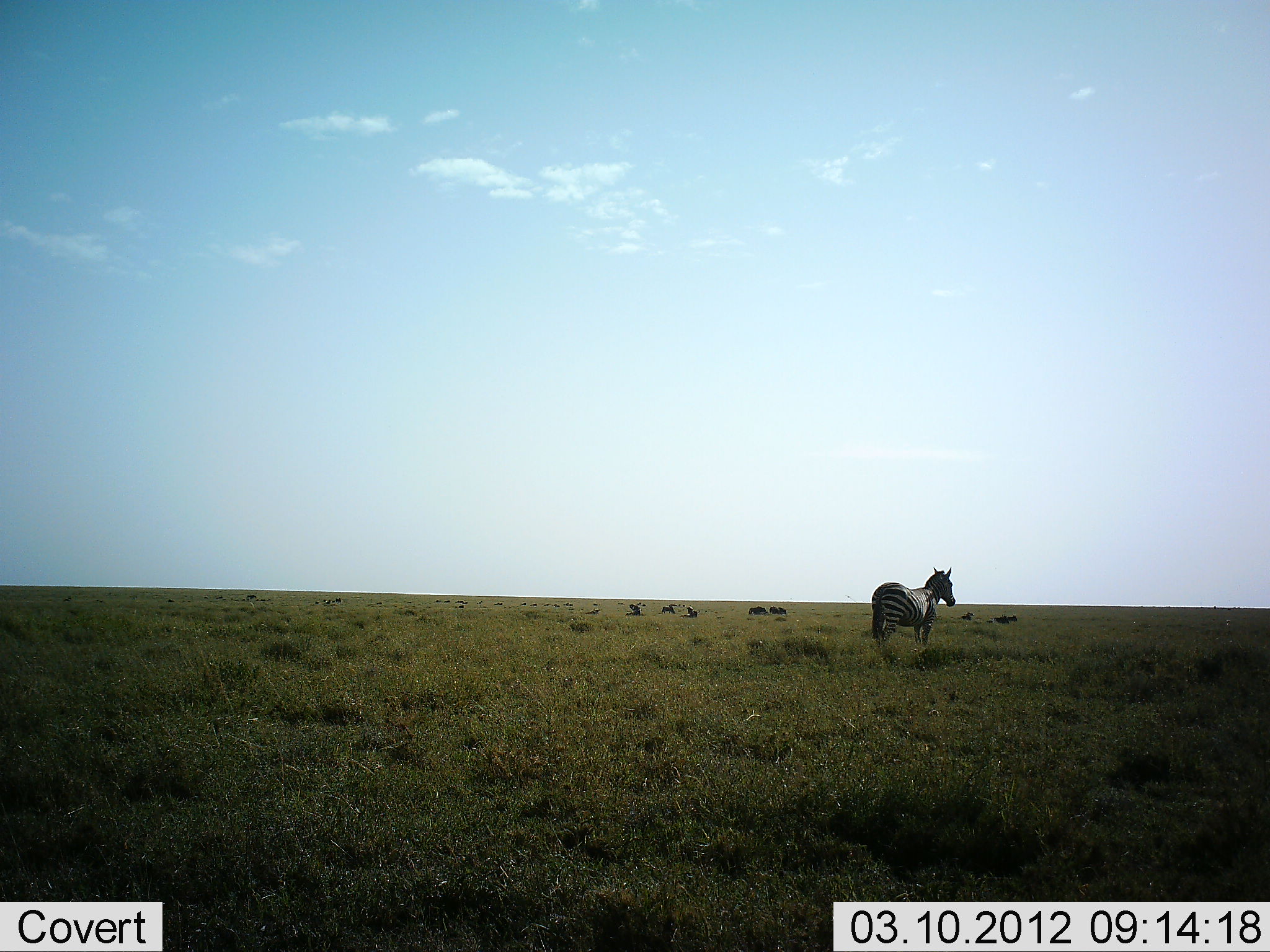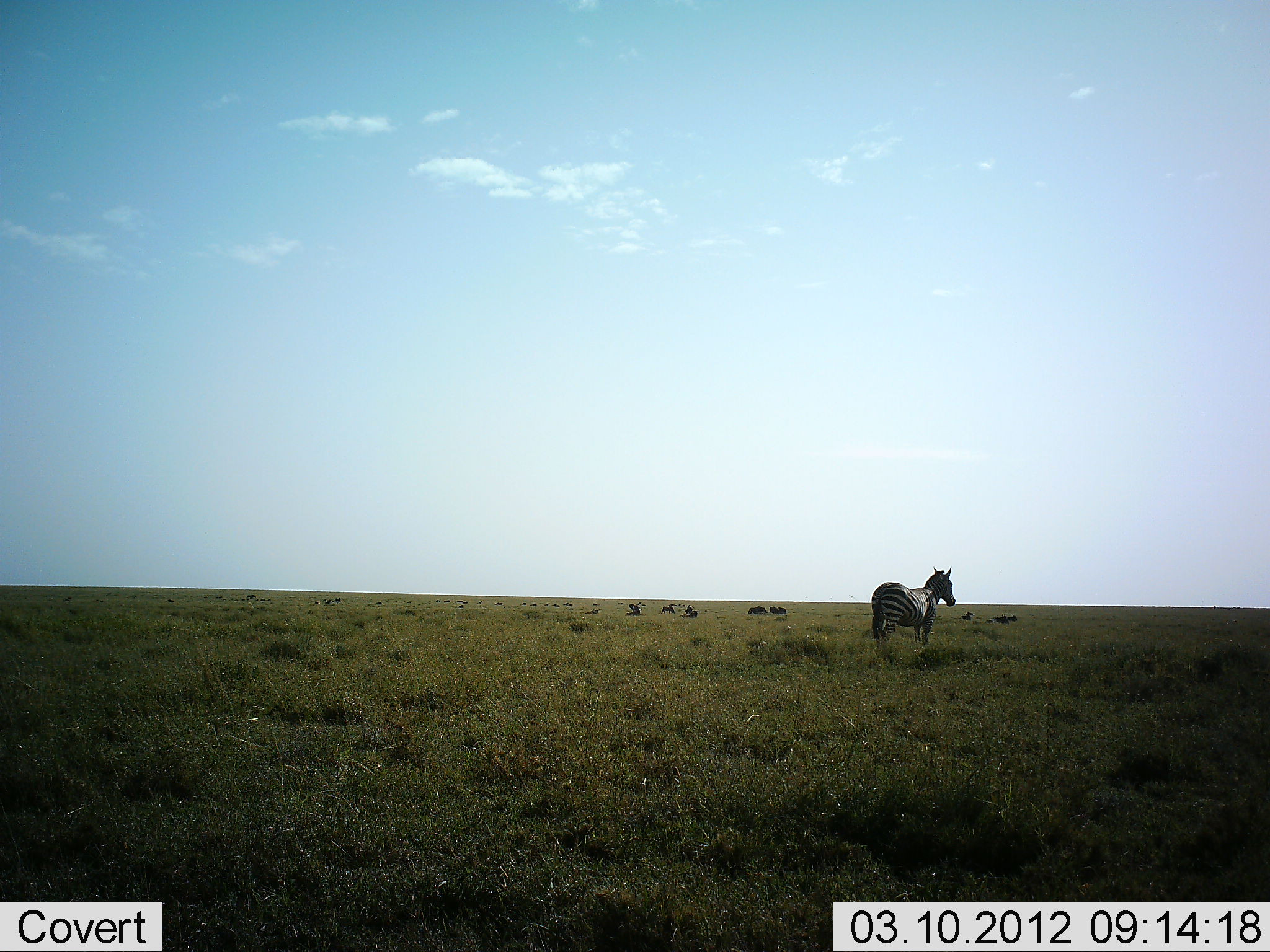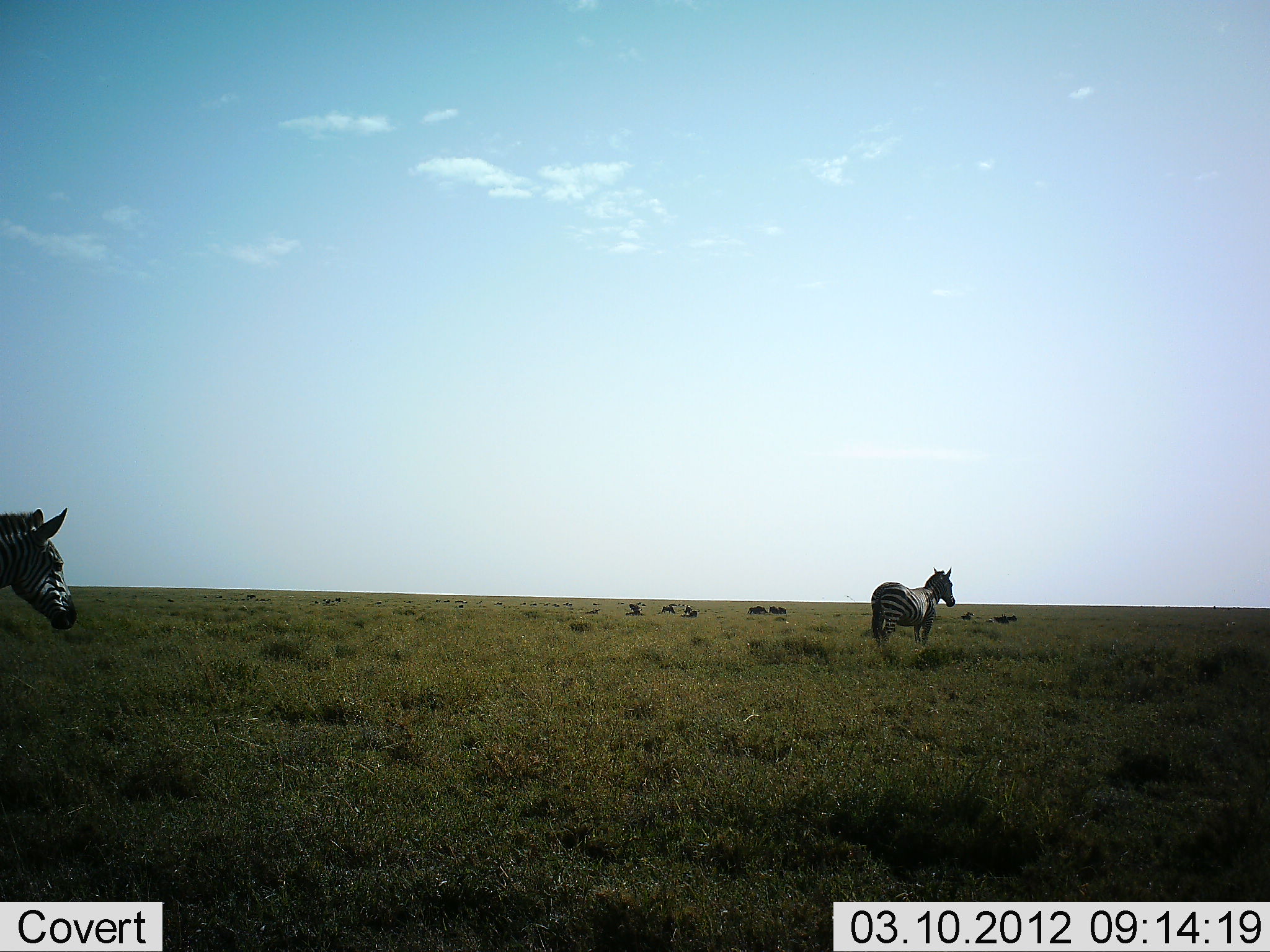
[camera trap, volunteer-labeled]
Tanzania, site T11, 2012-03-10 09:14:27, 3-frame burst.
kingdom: Animalia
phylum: Chordata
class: Mammalia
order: Perissodactyla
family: Equidae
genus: Equus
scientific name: Equus quagga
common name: plains zebra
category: zebra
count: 2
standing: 85%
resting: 8%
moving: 69%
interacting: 0%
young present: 0%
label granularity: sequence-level